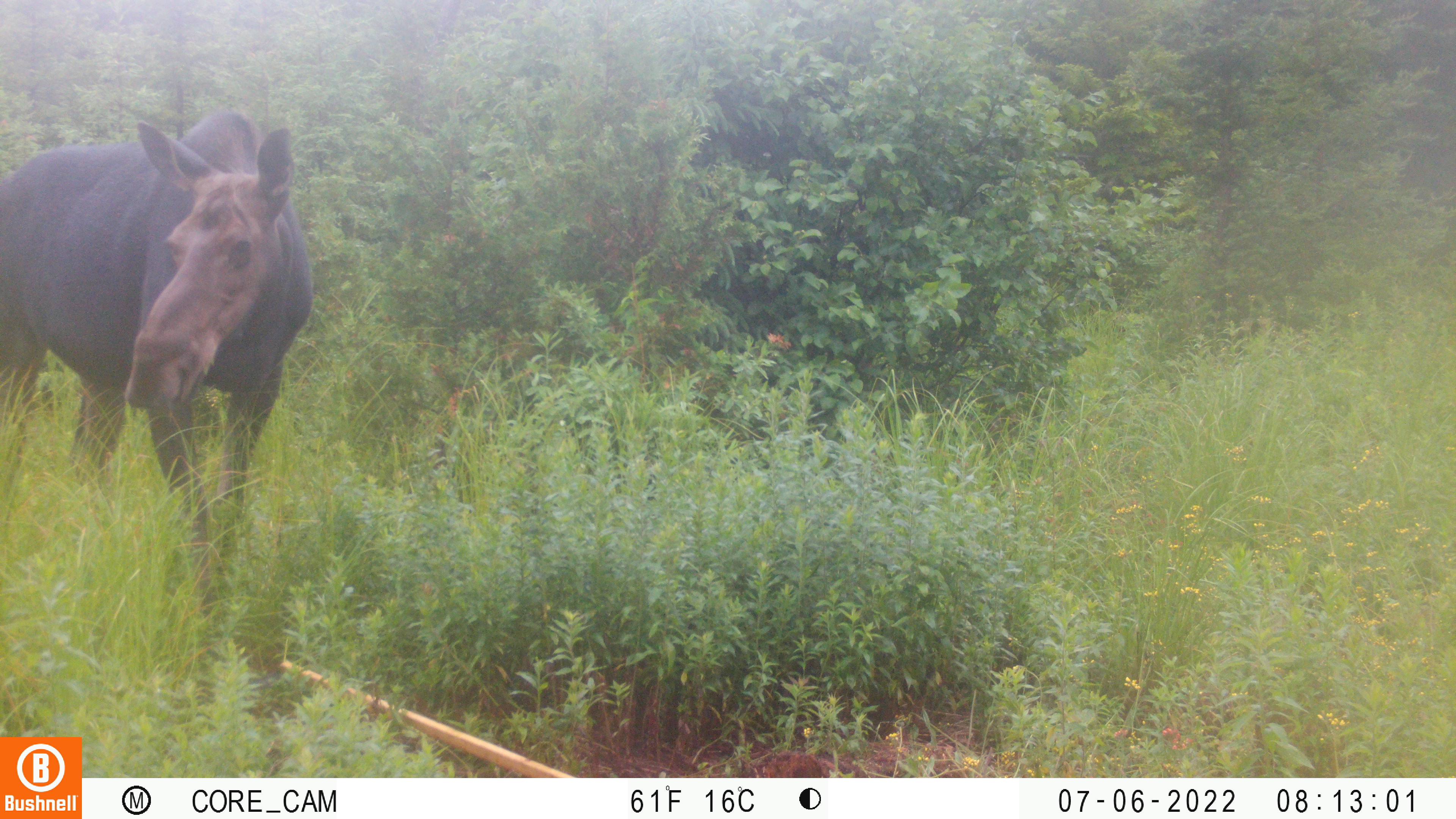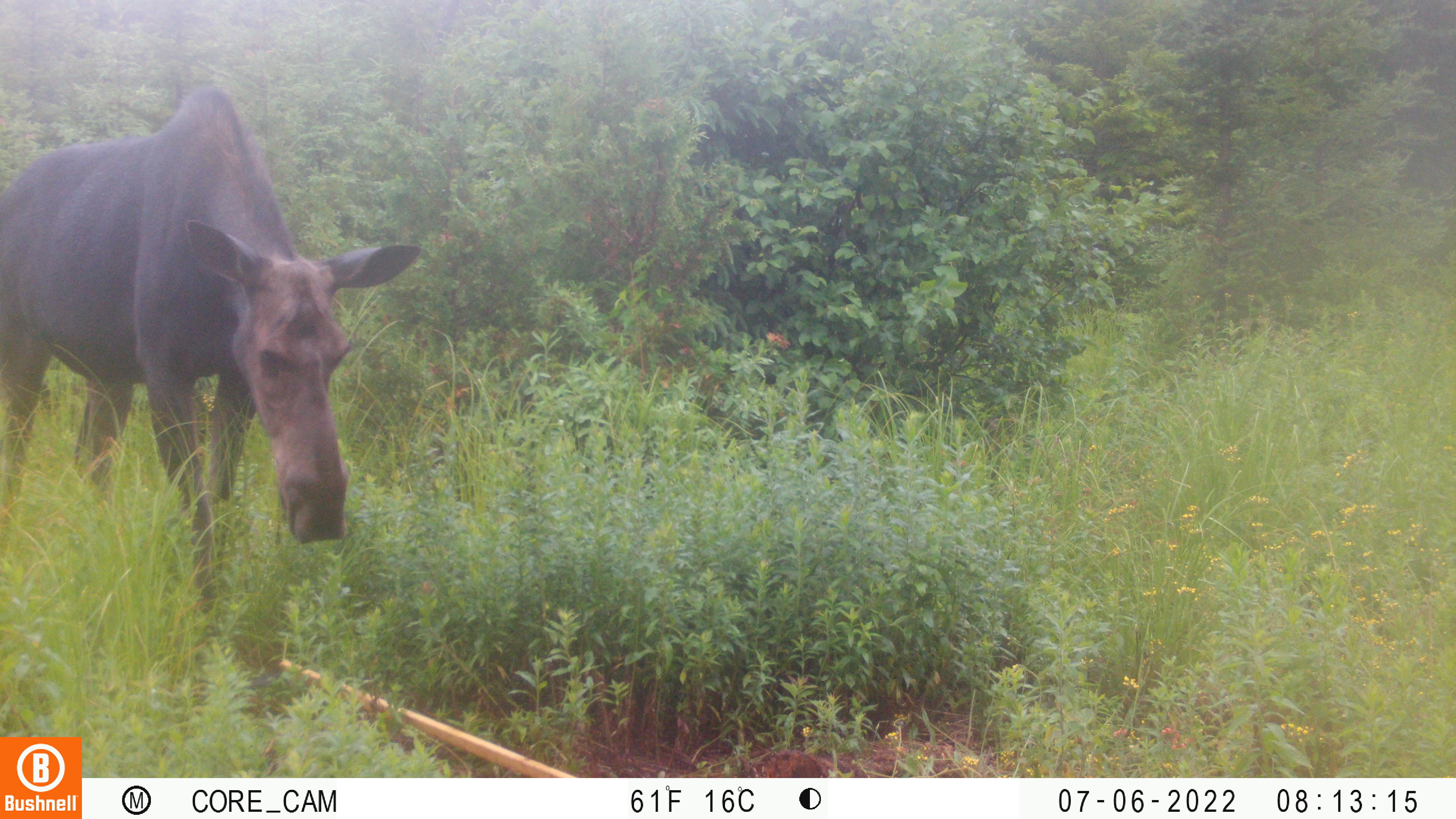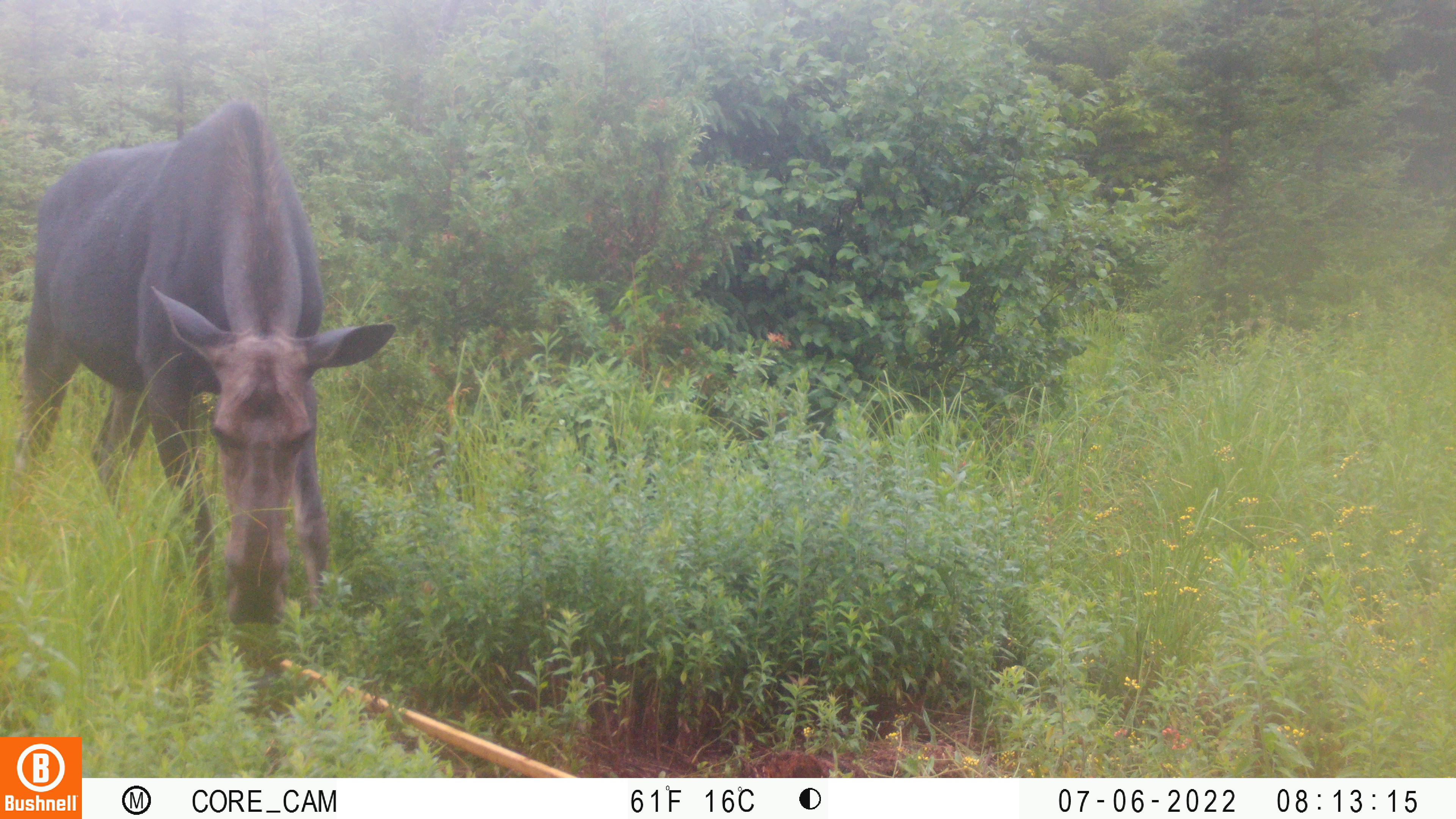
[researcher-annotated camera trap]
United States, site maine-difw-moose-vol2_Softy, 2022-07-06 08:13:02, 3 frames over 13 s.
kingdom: Animalia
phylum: Chordata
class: Mammalia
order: Artiodactyla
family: Cervidae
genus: Alces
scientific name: Alces alces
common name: moose